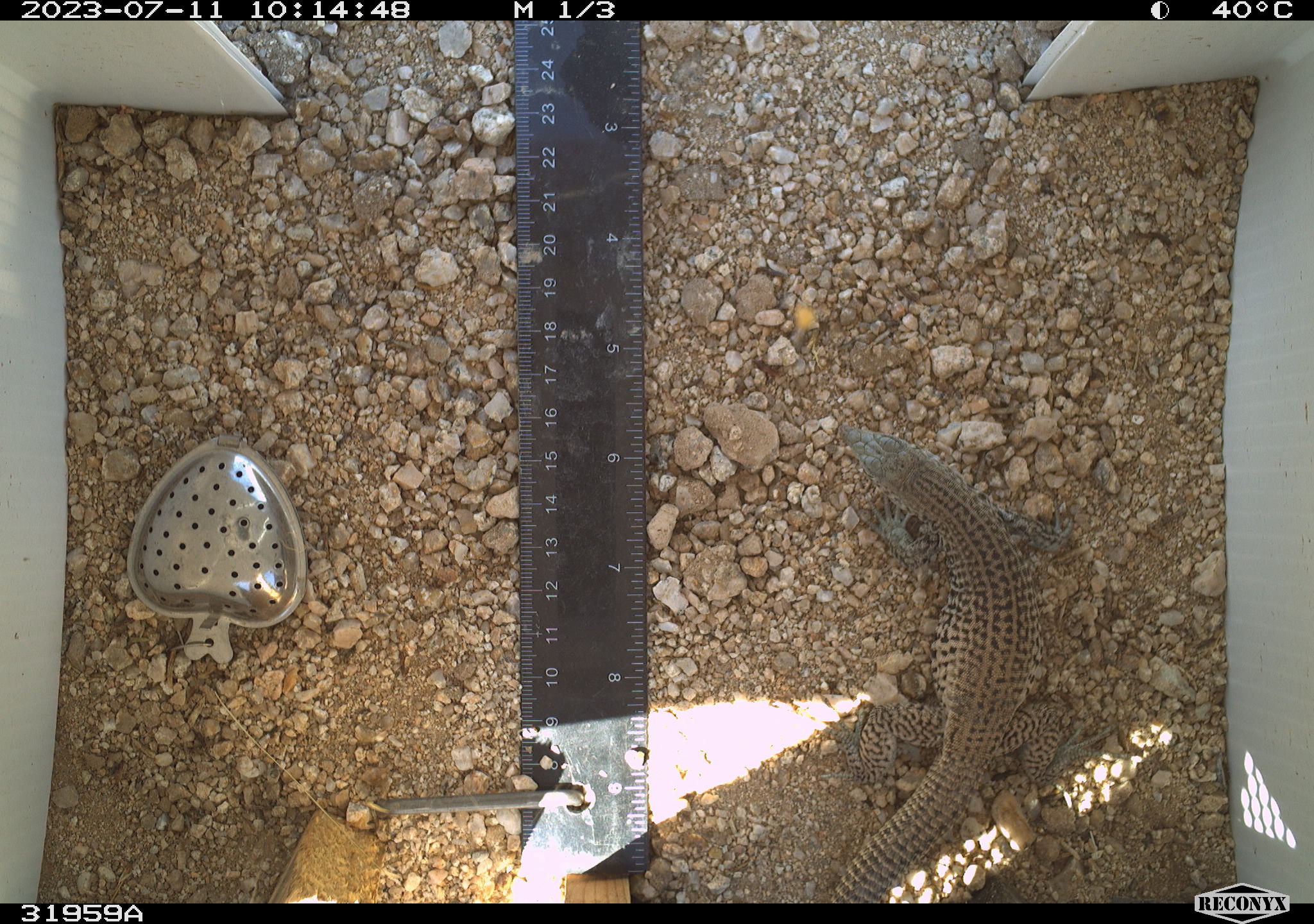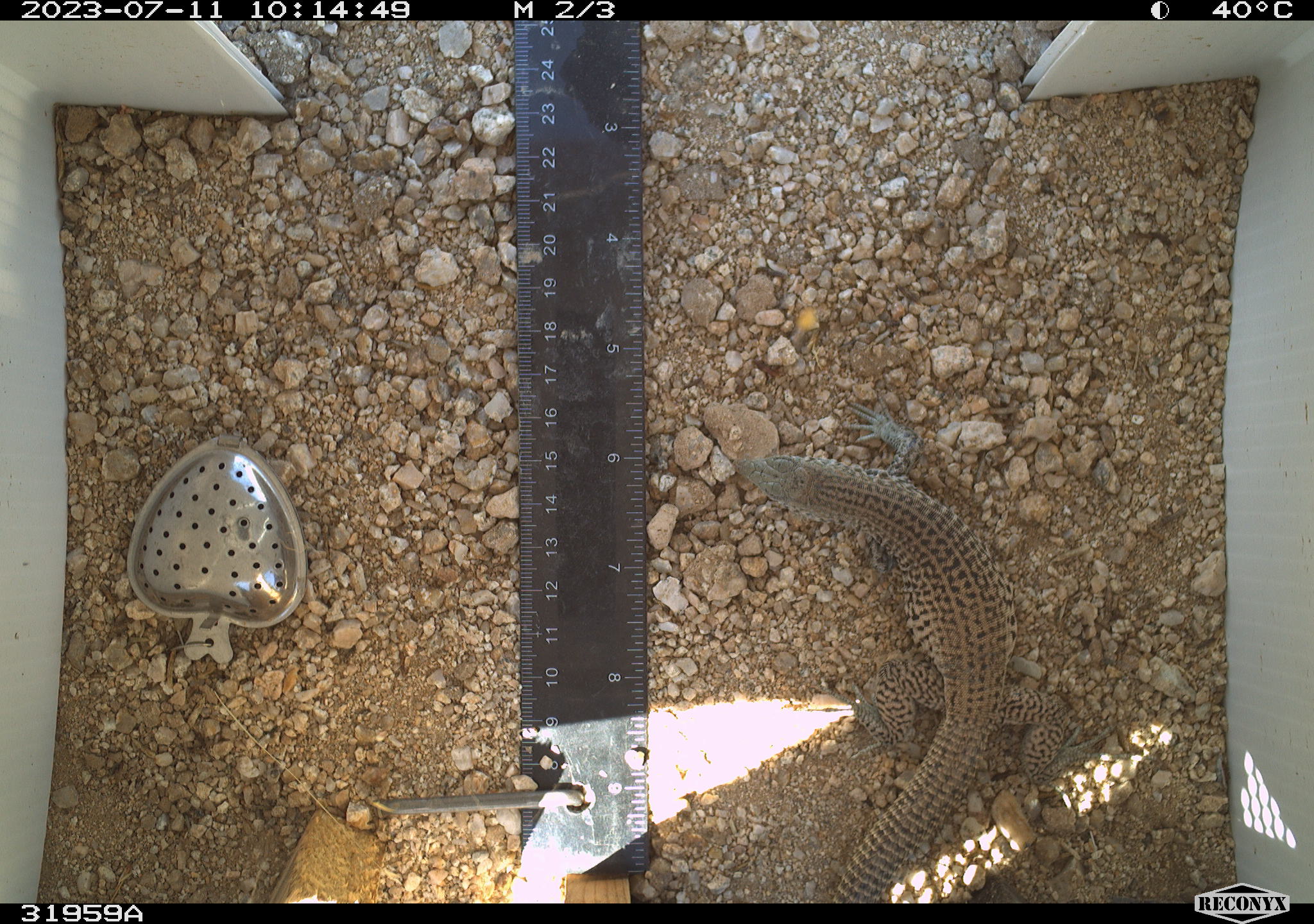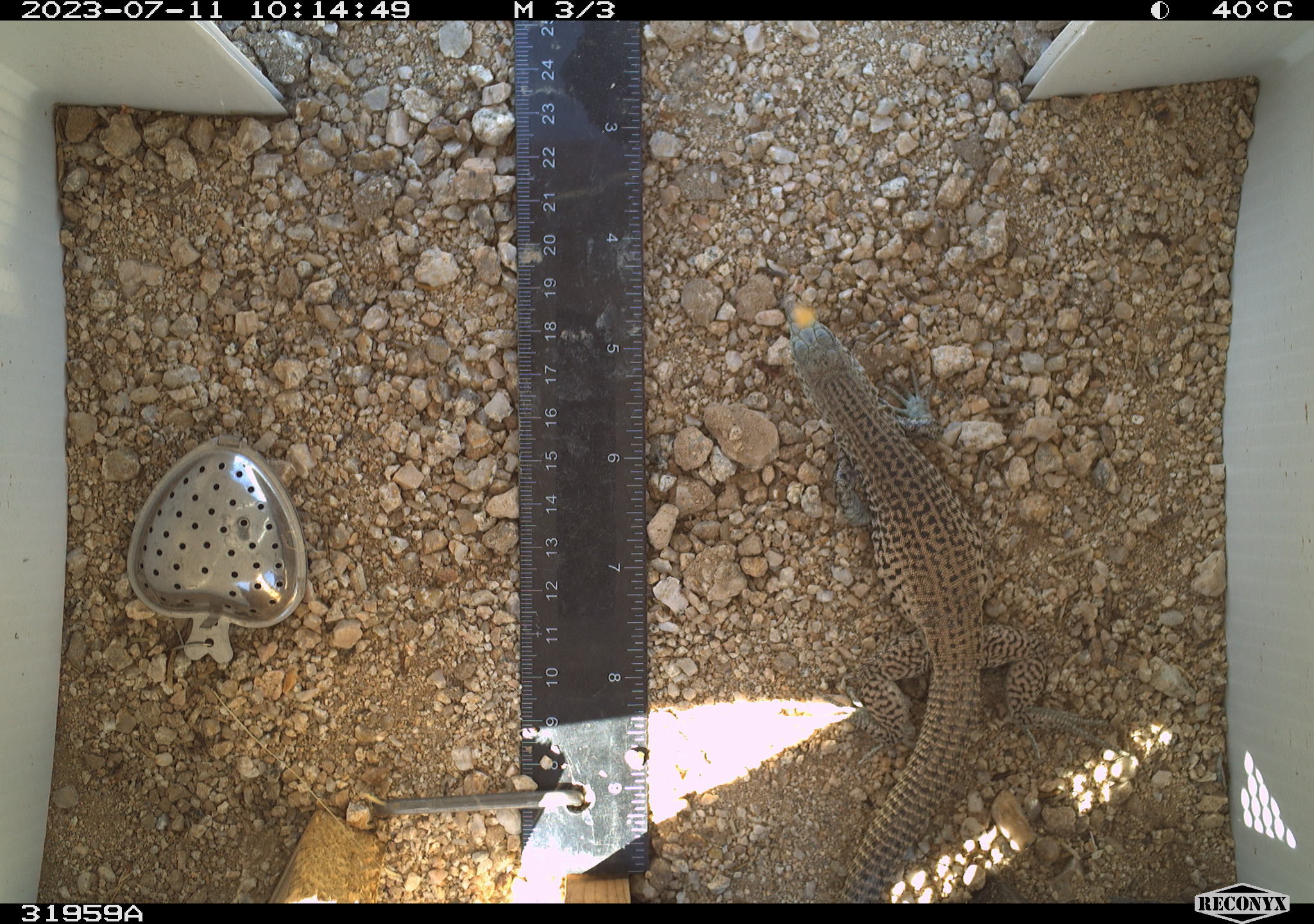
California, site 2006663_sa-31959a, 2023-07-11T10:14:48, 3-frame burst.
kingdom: Animalia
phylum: Chordata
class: Reptilia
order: Squamata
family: Teiidae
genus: Aspidoscelis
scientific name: Aspidoscelis tigris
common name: western whiptail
Western whiptail (Aspidoscelis tigris).